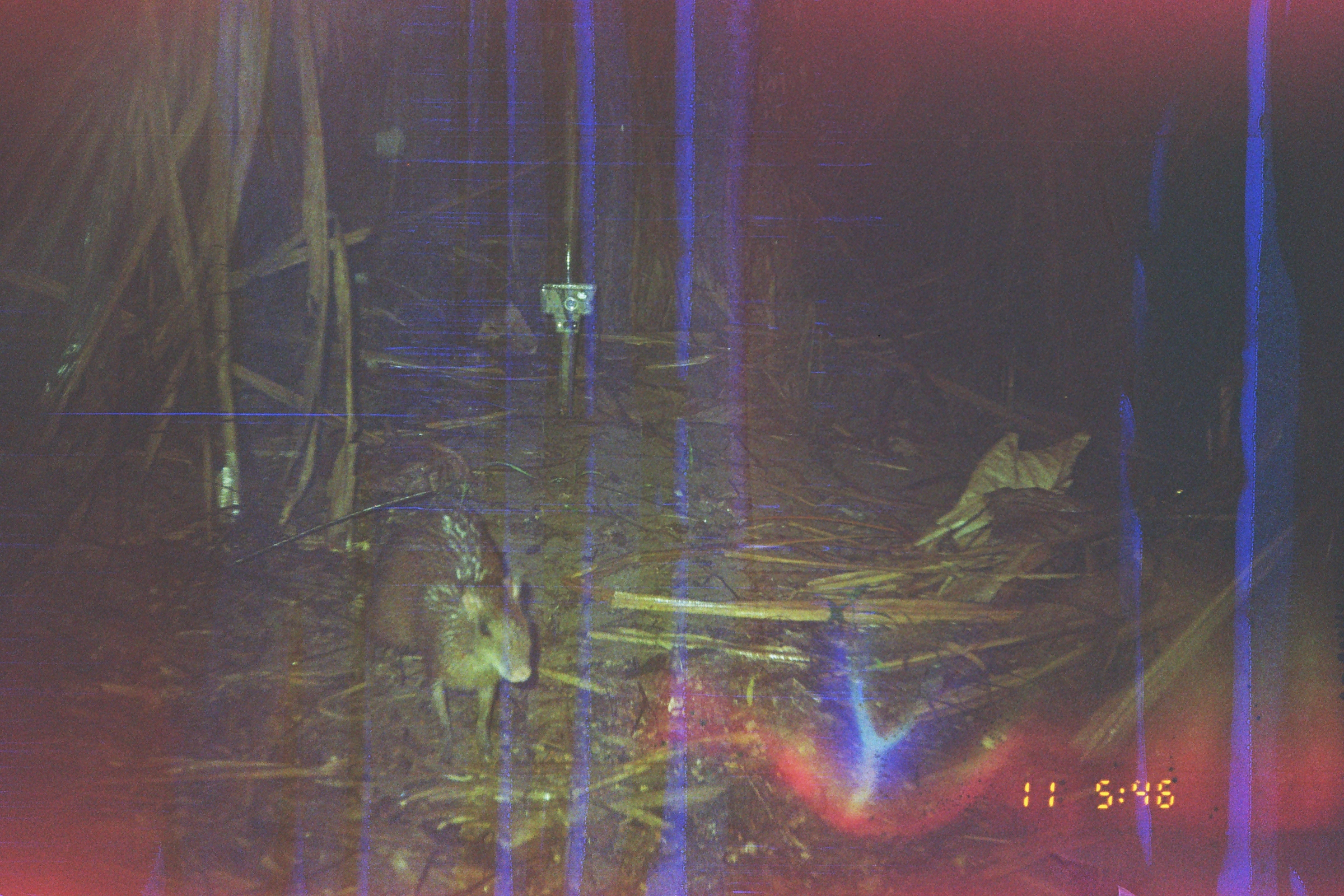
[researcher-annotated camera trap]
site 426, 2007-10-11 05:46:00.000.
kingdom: Animalia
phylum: Chordata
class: Mammalia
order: Rodentia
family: Dasyproctidae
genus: Dasyprocta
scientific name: Dasyprocta punctata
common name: central american agouti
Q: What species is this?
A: Dasyprocta punctata (central american agouti).